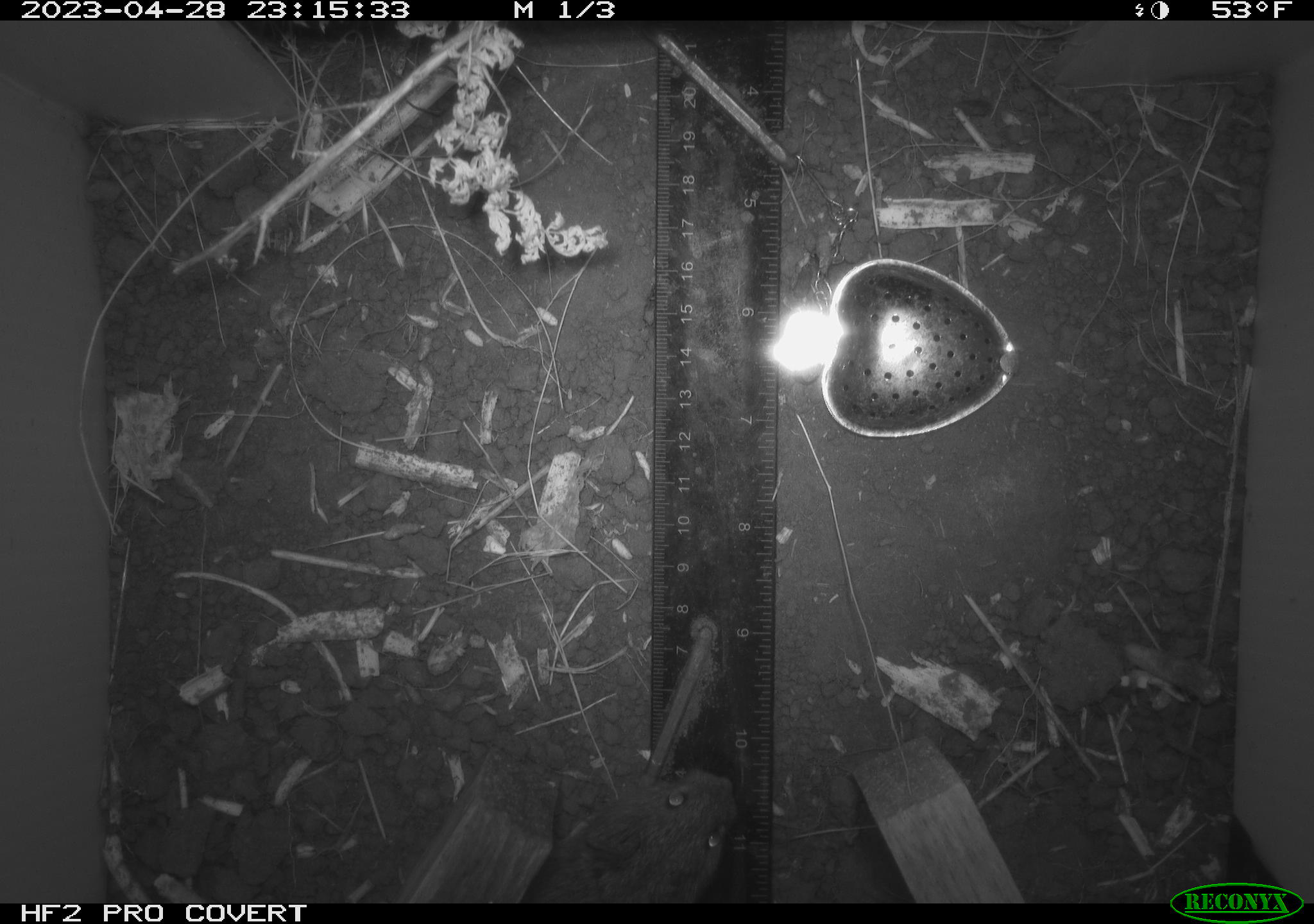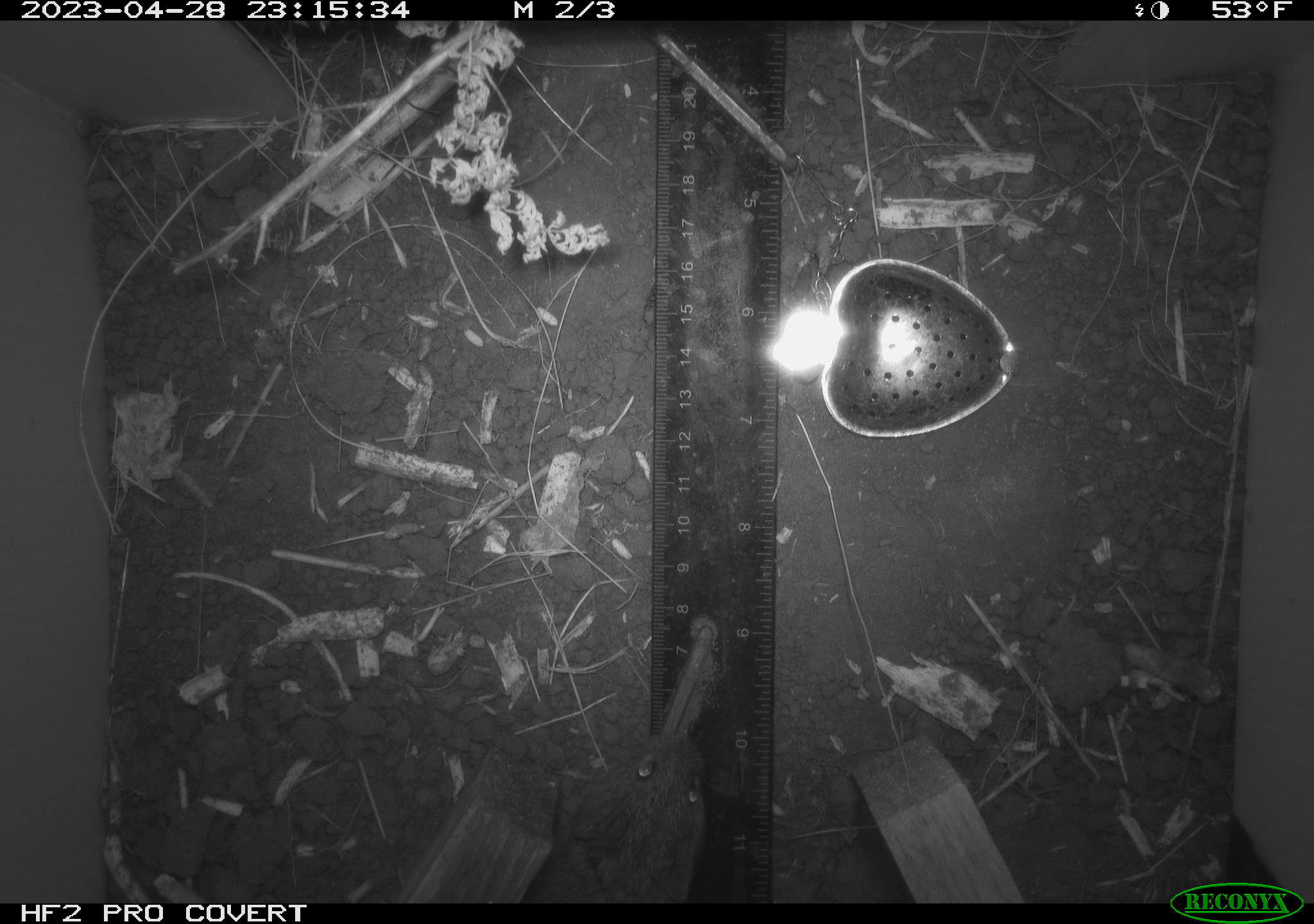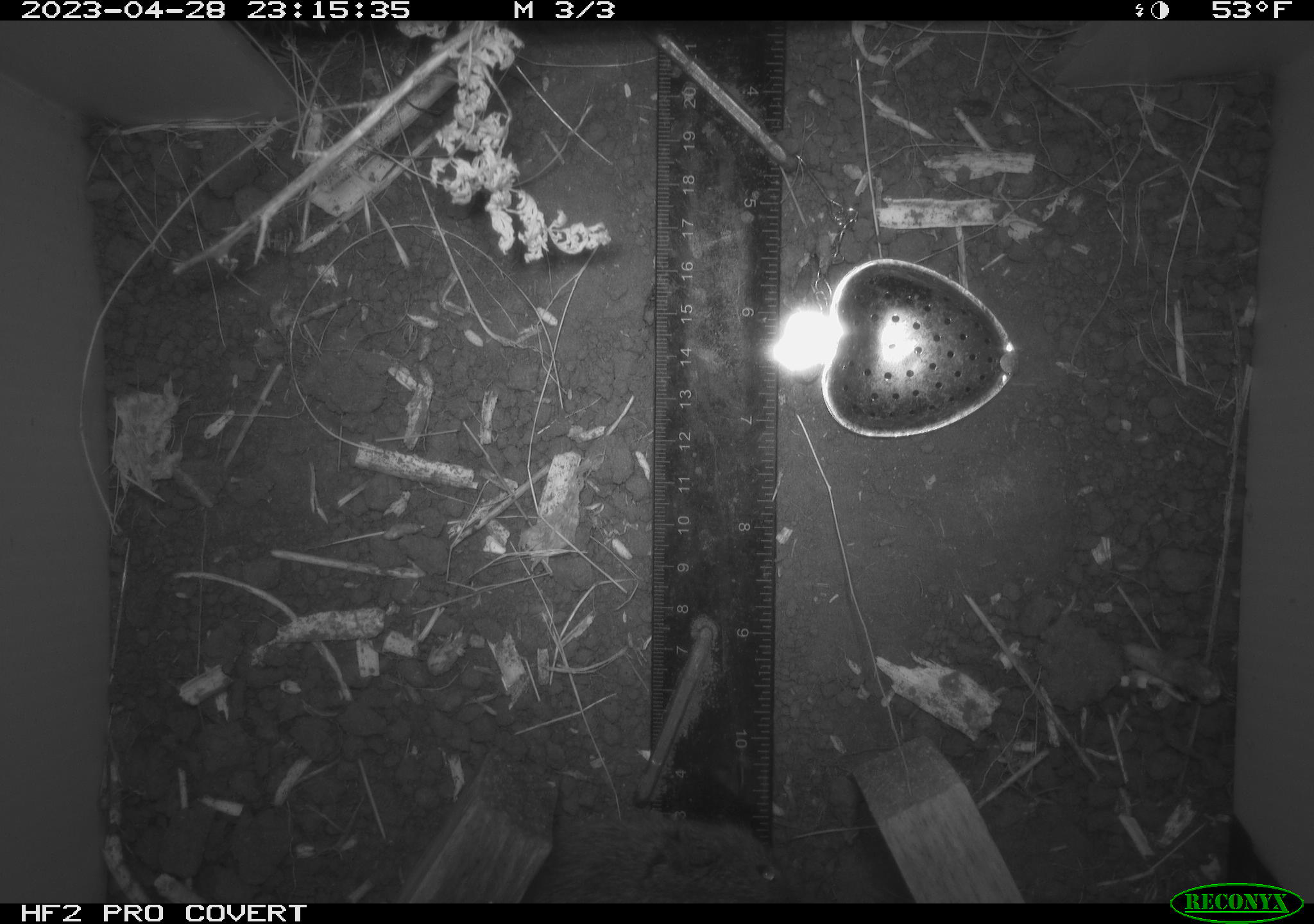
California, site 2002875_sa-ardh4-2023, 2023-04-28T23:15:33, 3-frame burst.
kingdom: Animalia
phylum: Chordata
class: Mammalia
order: Rodentia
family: Cricetidae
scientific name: Arvicolinae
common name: voles, lemmings, and muskrats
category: arvicolinae subfamily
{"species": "arvicolinae subfamily (voles, lemmings, and muskrats) (Arvicolinae)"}